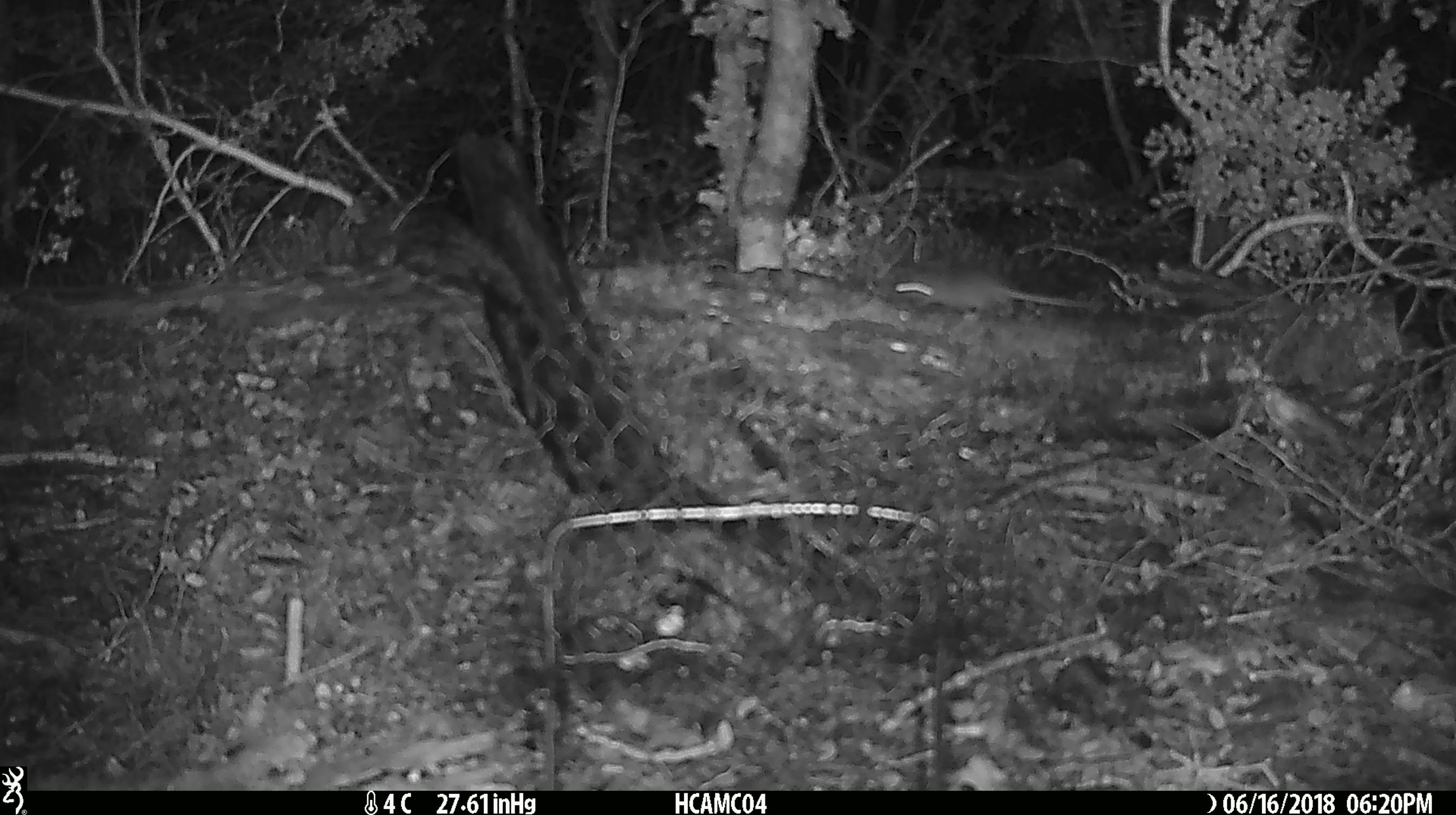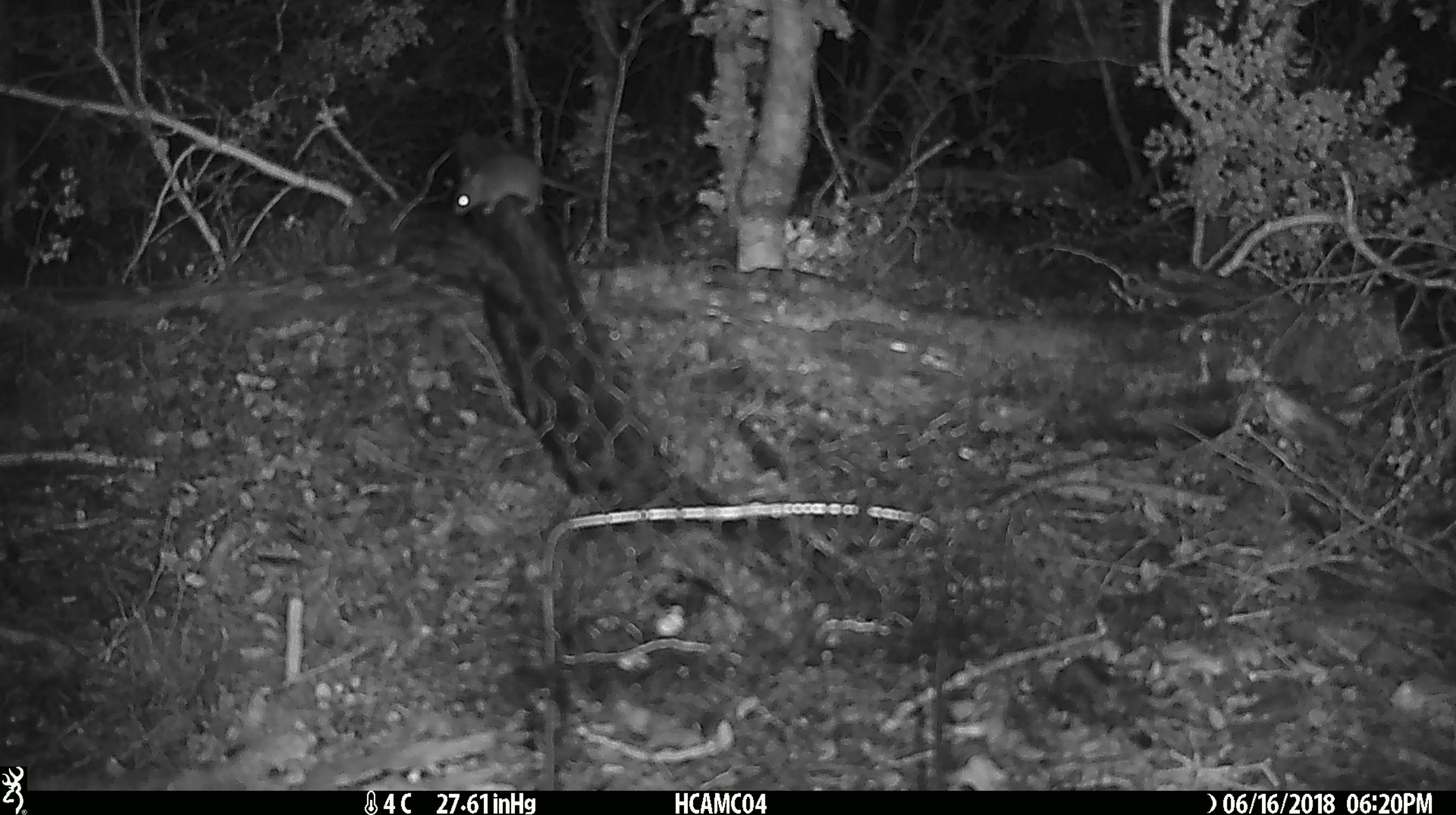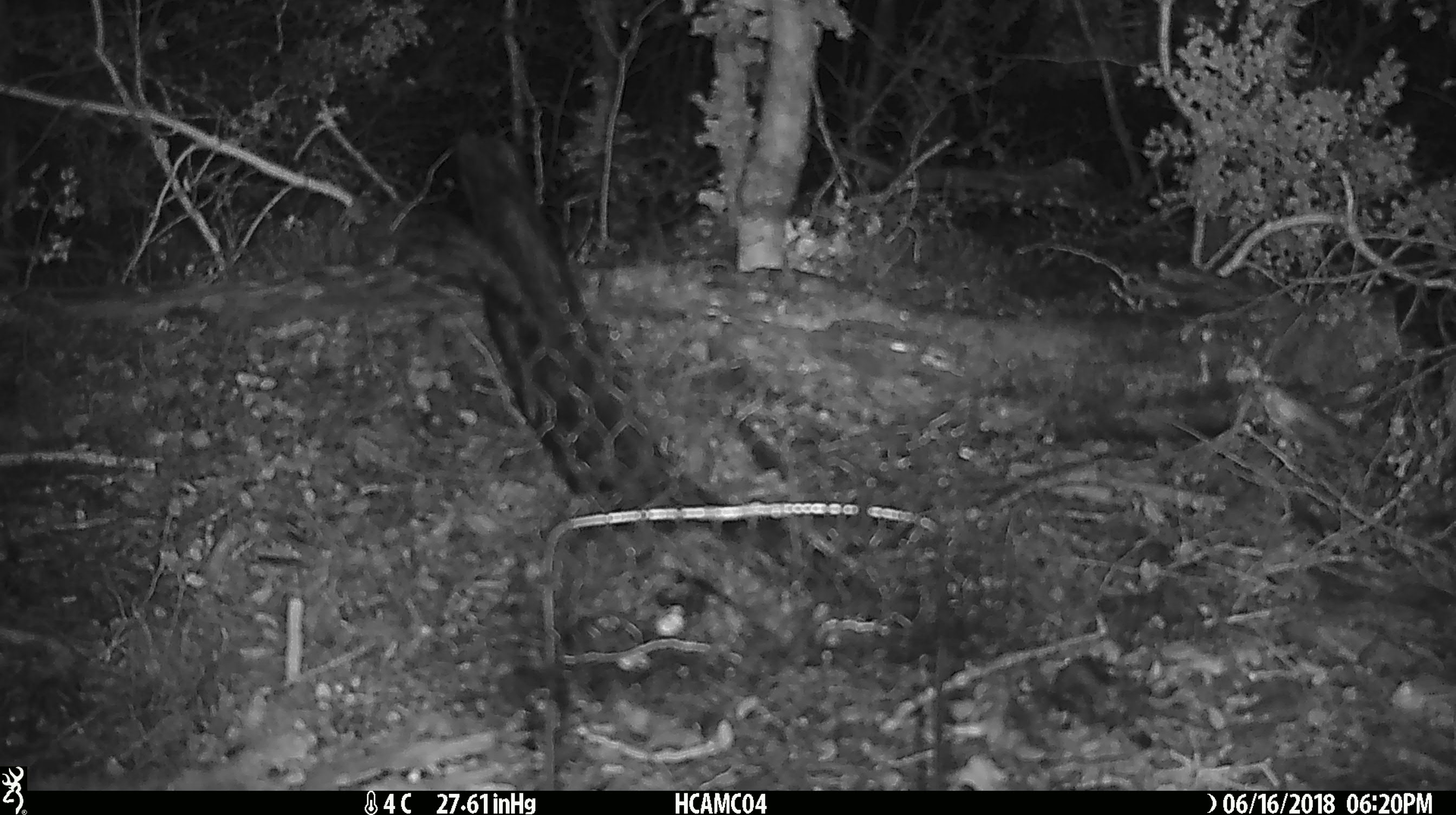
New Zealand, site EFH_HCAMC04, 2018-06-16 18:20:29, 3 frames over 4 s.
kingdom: Animalia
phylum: Chordata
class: Mammalia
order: Rodentia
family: Muridae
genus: Mus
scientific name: Mus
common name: mouse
Mouse (Mus).